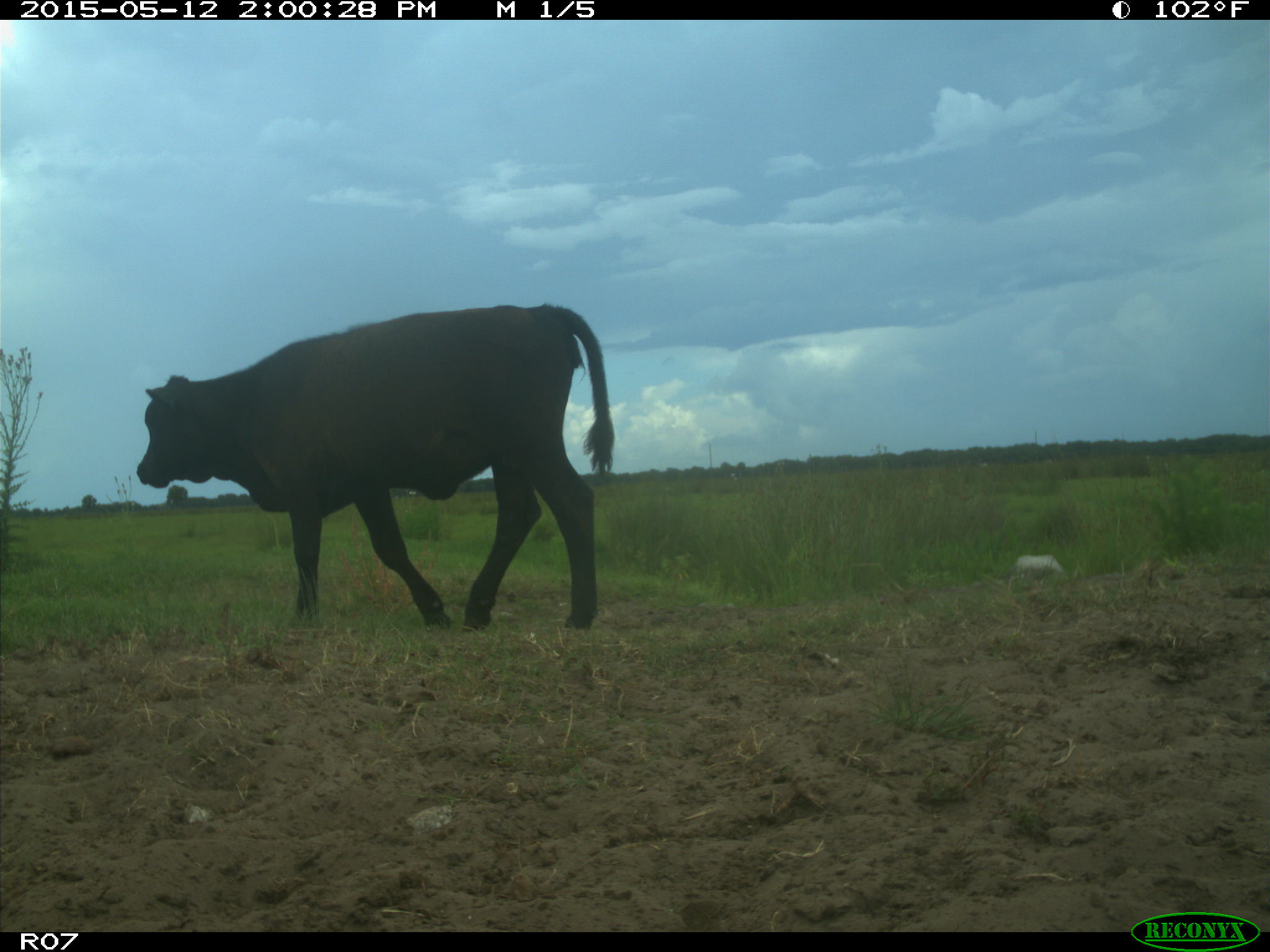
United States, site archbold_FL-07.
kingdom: Animalia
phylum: Chordata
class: Mammalia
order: Artiodactyla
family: Bovidae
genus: Bos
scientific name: Bos taurus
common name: domestic cow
Bos taurus (domestic cow).